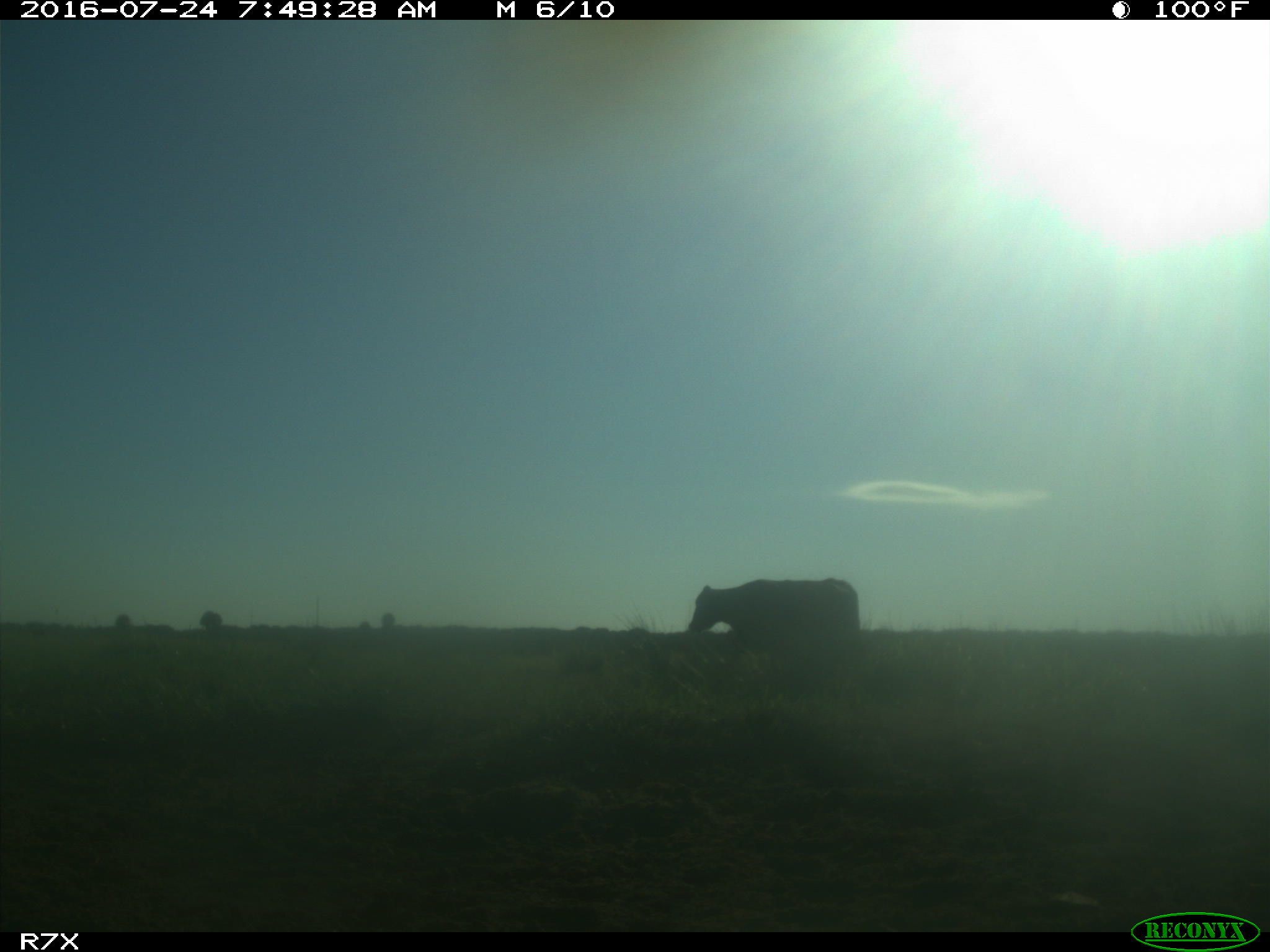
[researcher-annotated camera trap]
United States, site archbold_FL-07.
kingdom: Animalia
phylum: Chordata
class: Mammalia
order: Artiodactyla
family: Bovidae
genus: Bos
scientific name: Bos taurus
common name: domestic cow